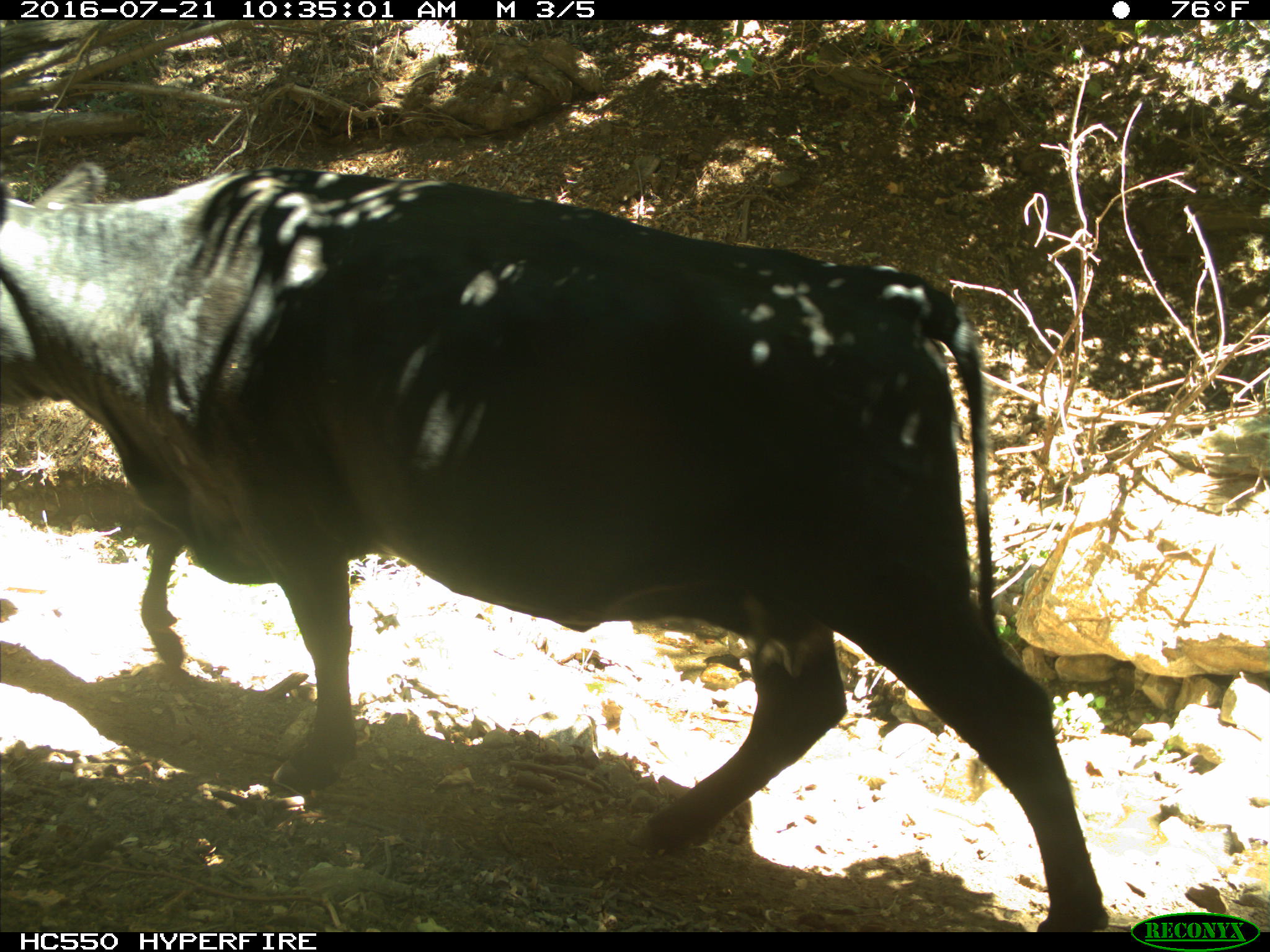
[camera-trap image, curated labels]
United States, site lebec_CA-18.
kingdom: Animalia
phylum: Chordata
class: Mammalia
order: Artiodactyla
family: Bovidae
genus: Bos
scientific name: Bos taurus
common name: domestic cow